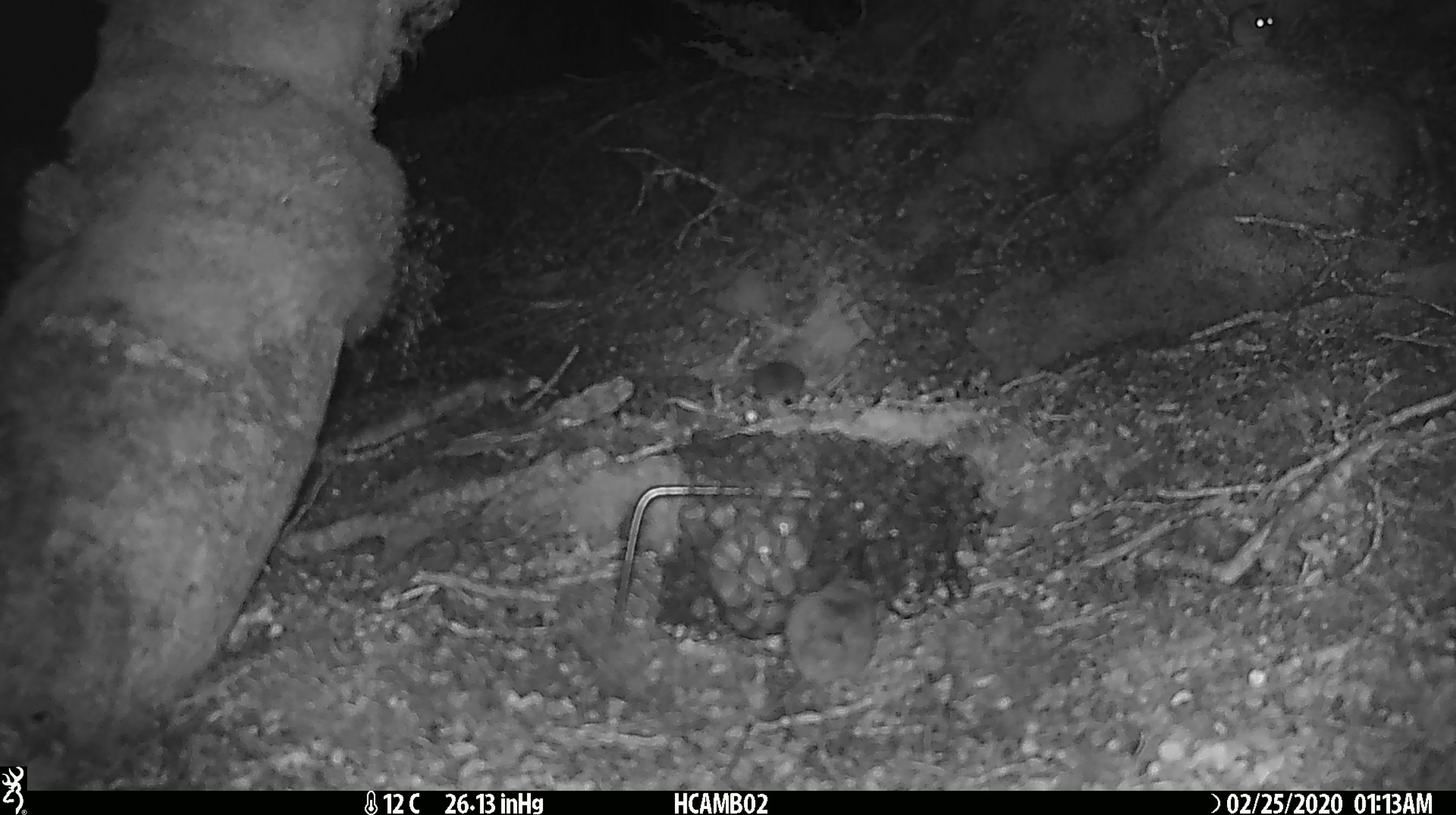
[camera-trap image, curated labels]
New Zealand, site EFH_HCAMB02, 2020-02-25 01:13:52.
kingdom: Animalia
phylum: Chordata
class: Mammalia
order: Rodentia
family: Muridae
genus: Mus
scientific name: Mus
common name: mouse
Mouse (Mus).